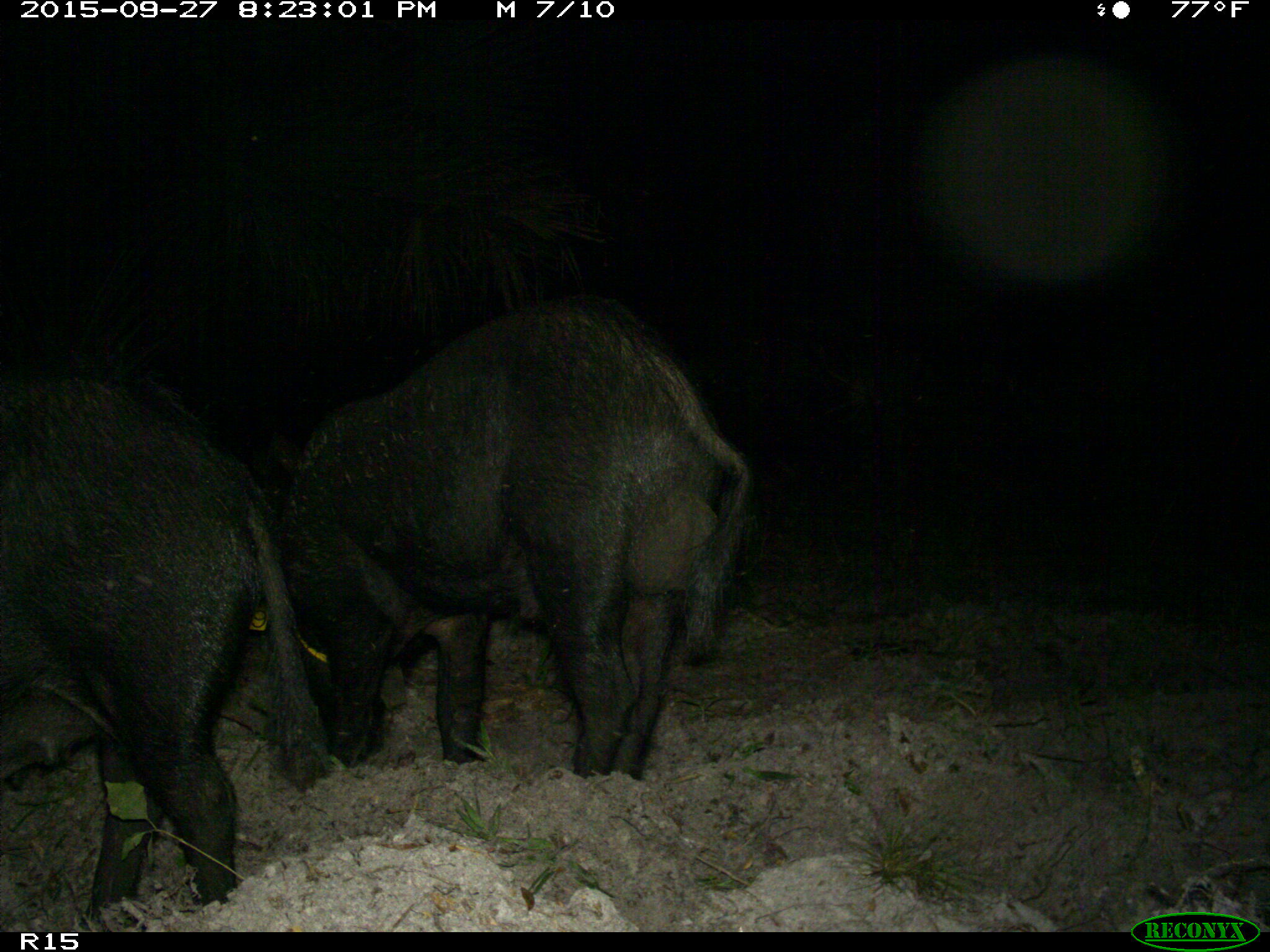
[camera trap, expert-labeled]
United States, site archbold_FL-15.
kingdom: Animalia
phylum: Chordata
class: Mammalia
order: Artiodactyla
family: Suidae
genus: Sus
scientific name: Sus scrofa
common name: wild boar